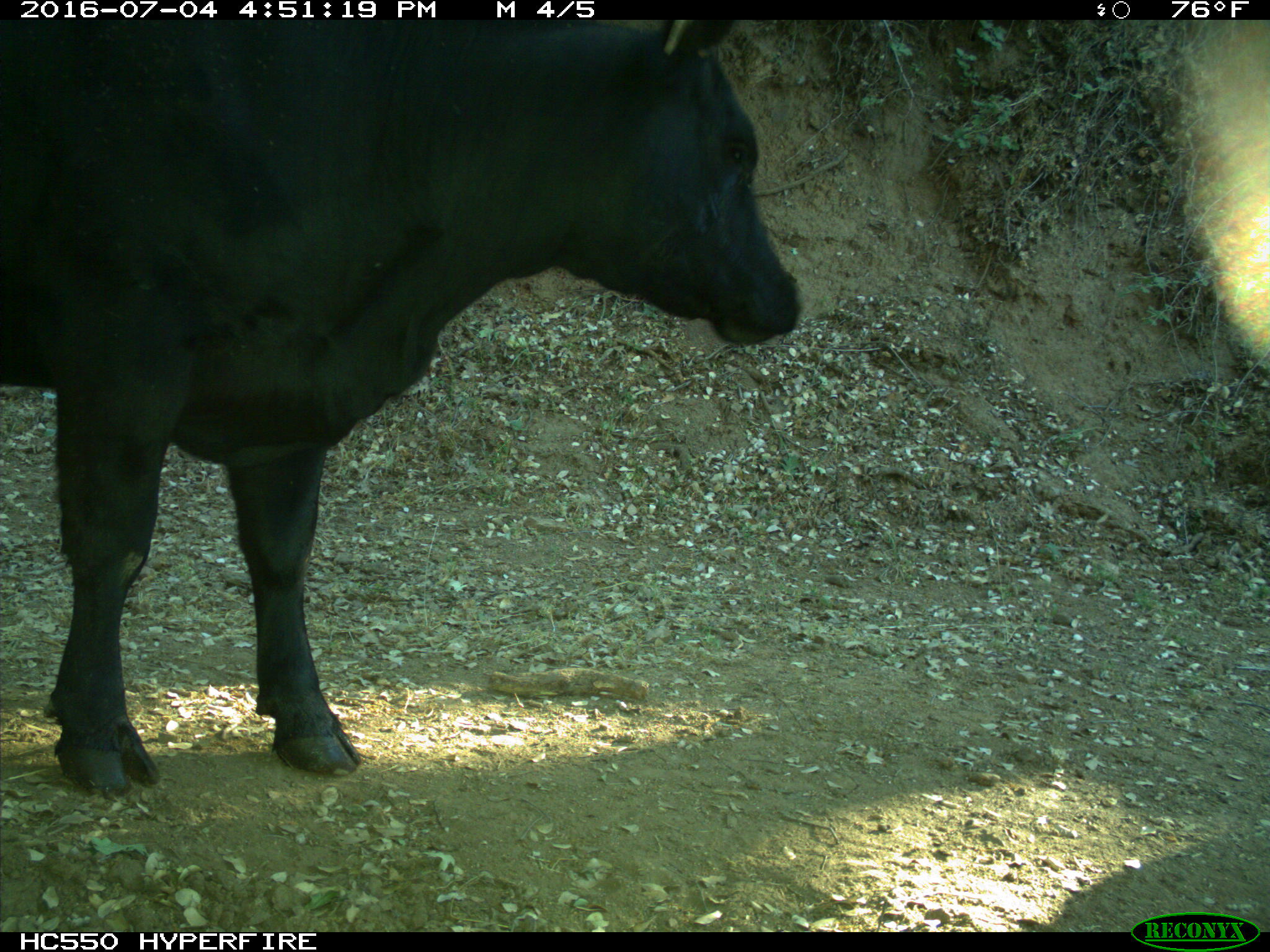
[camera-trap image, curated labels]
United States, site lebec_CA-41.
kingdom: Animalia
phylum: Chordata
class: Mammalia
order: Artiodactyla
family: Bovidae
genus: Bos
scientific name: Bos taurus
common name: domestic cow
Bos taurus (domestic cow).